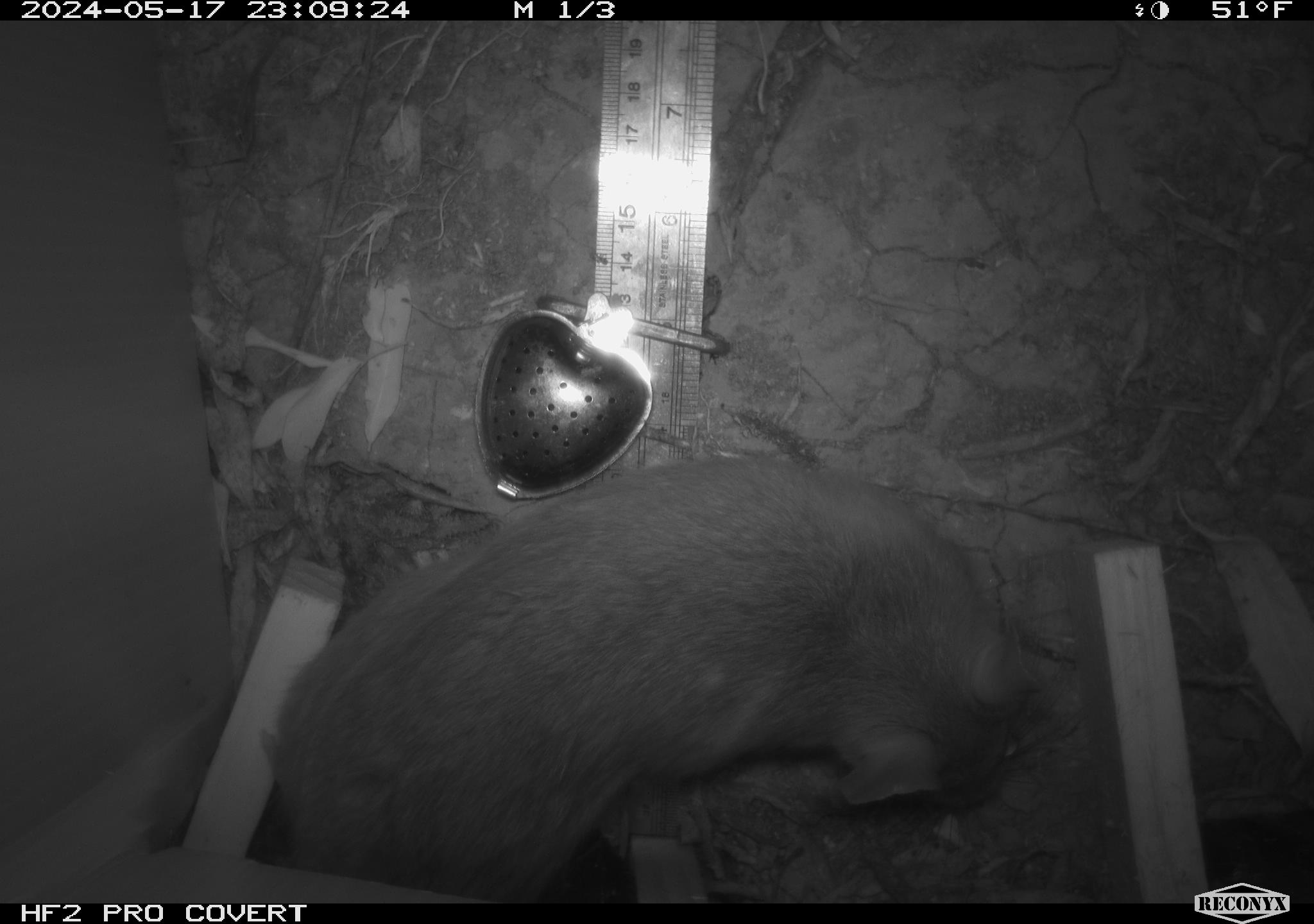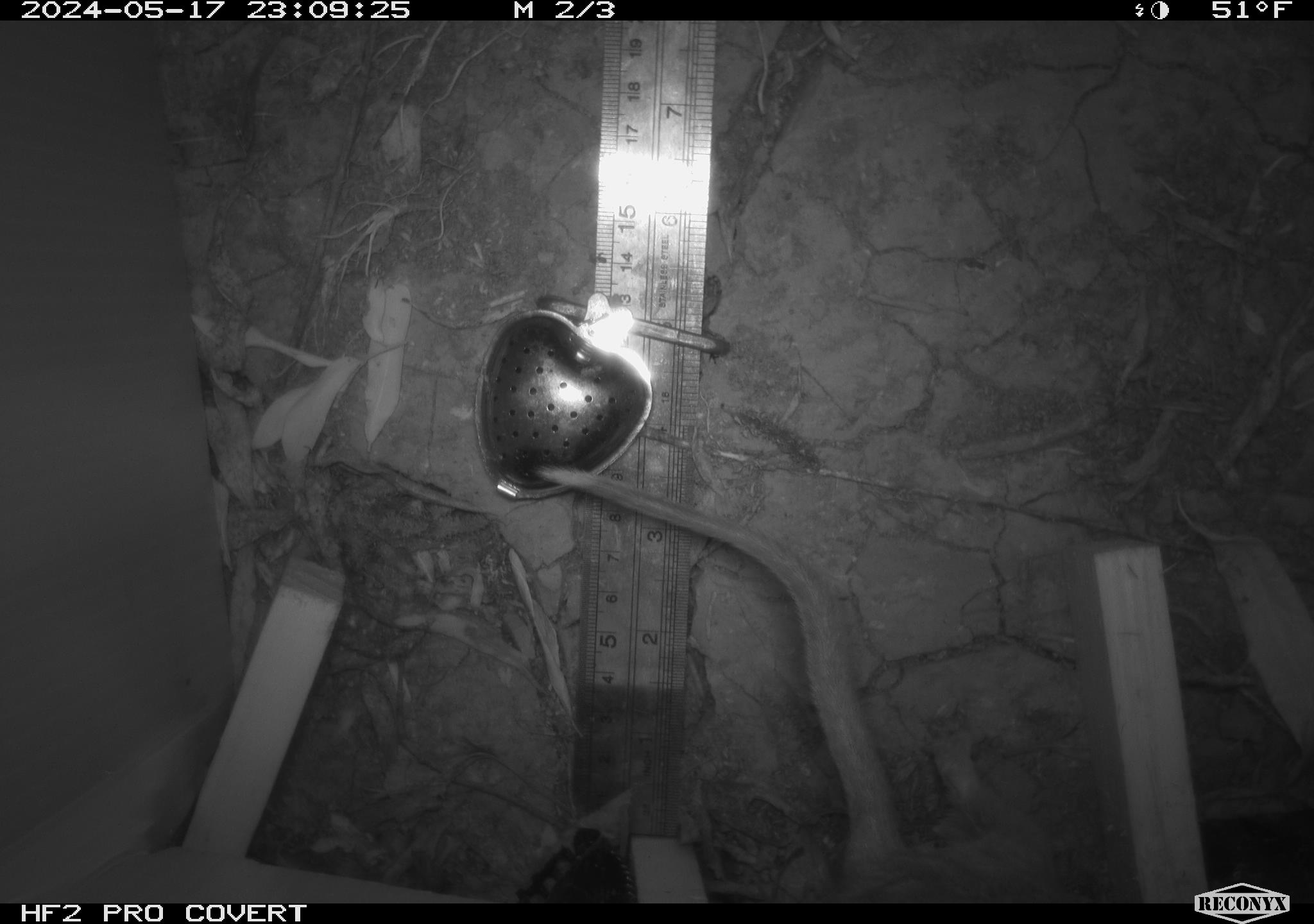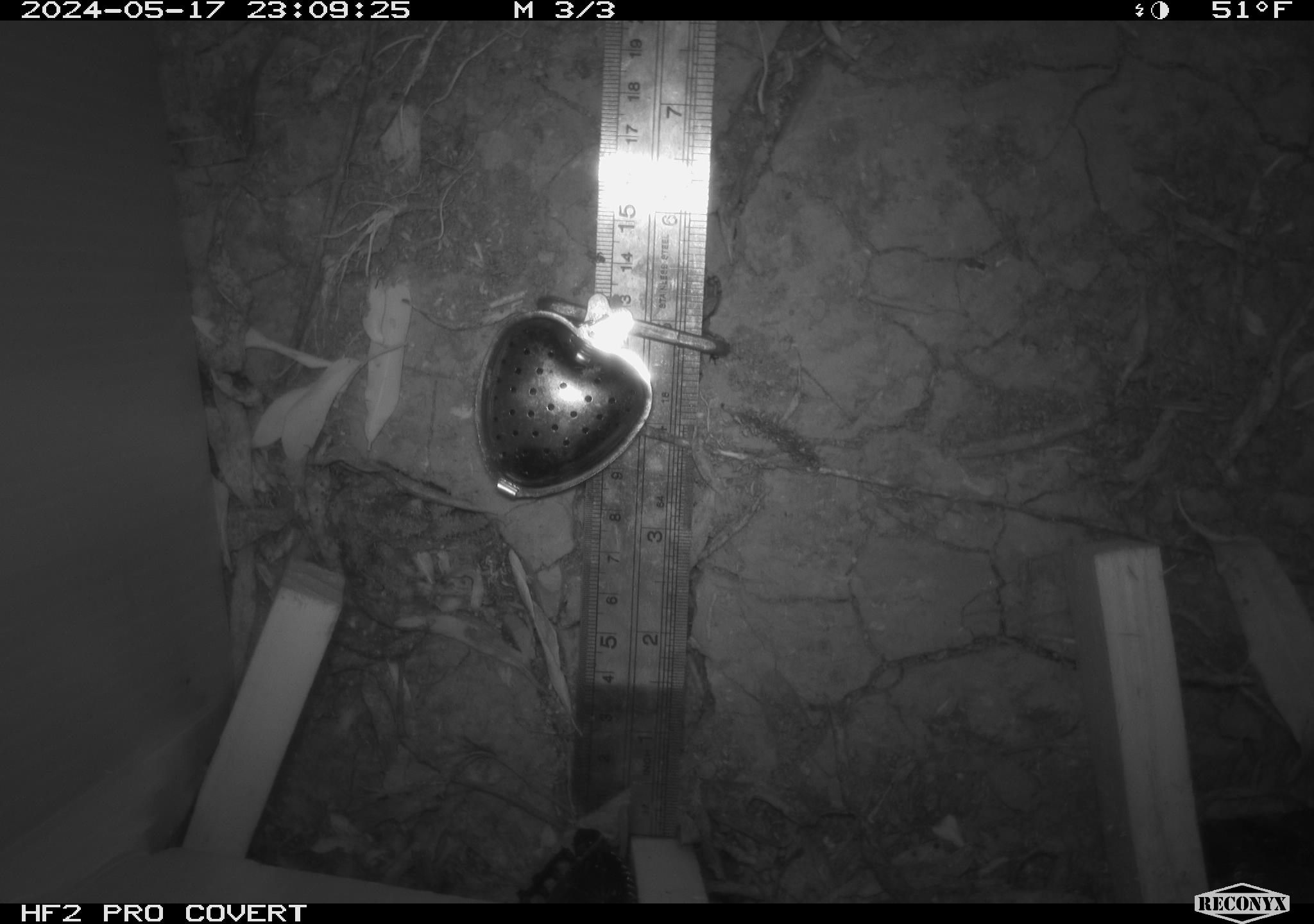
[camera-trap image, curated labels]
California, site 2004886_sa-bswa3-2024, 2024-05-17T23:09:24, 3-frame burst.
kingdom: Animalia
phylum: Chordata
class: Mammalia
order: Rodentia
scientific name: Rodentia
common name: woodrat or rat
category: woodrat or rat species